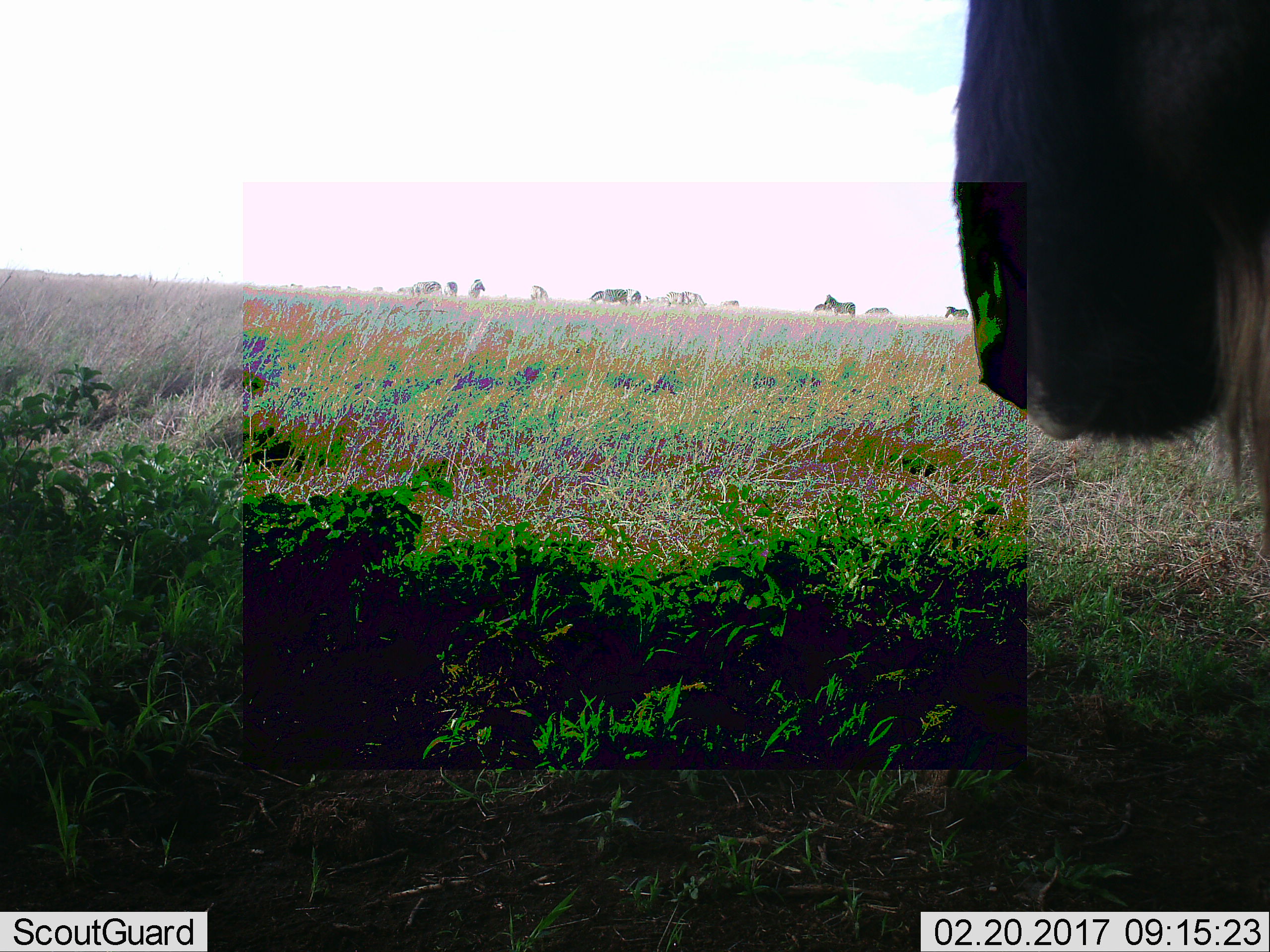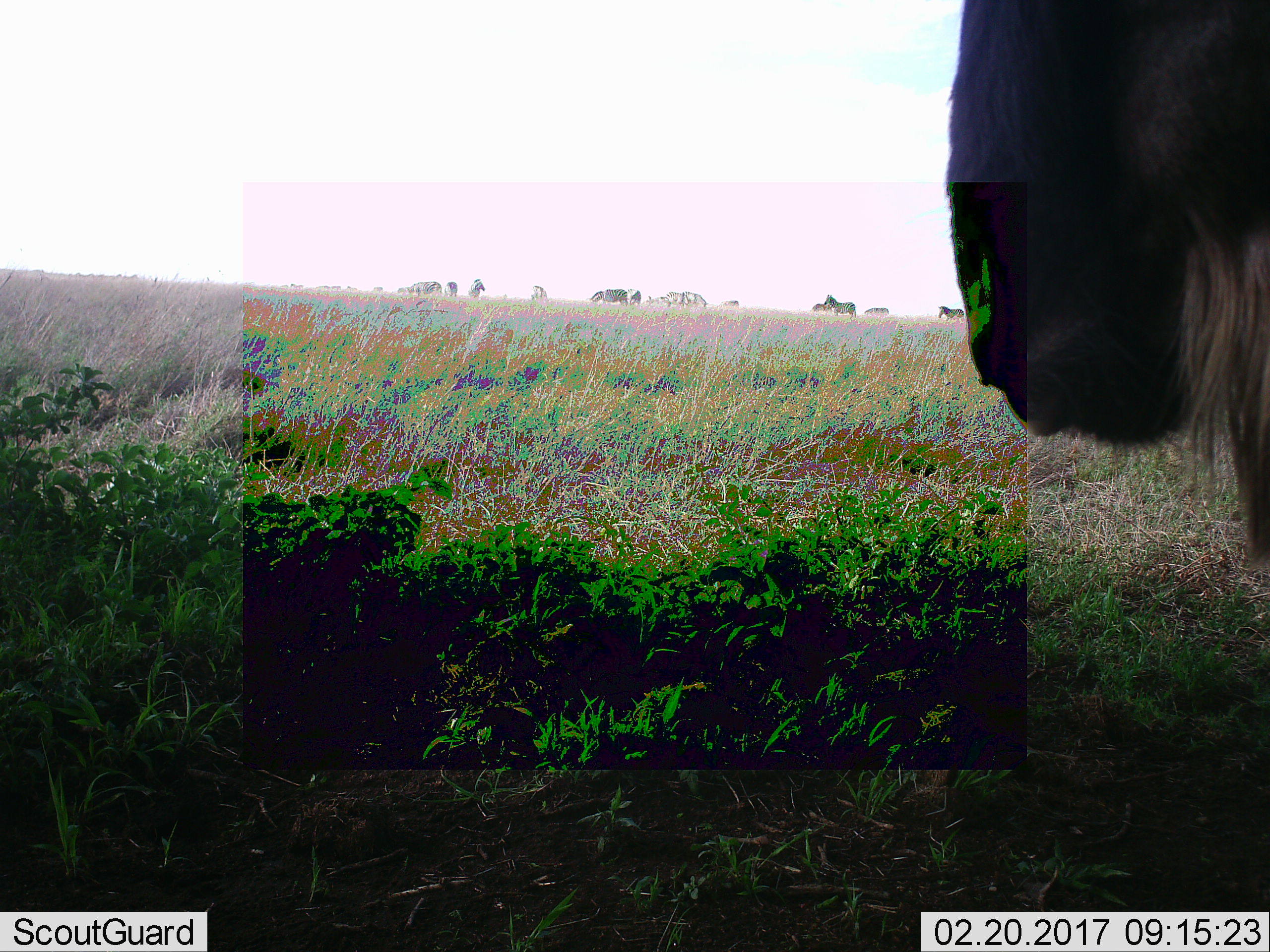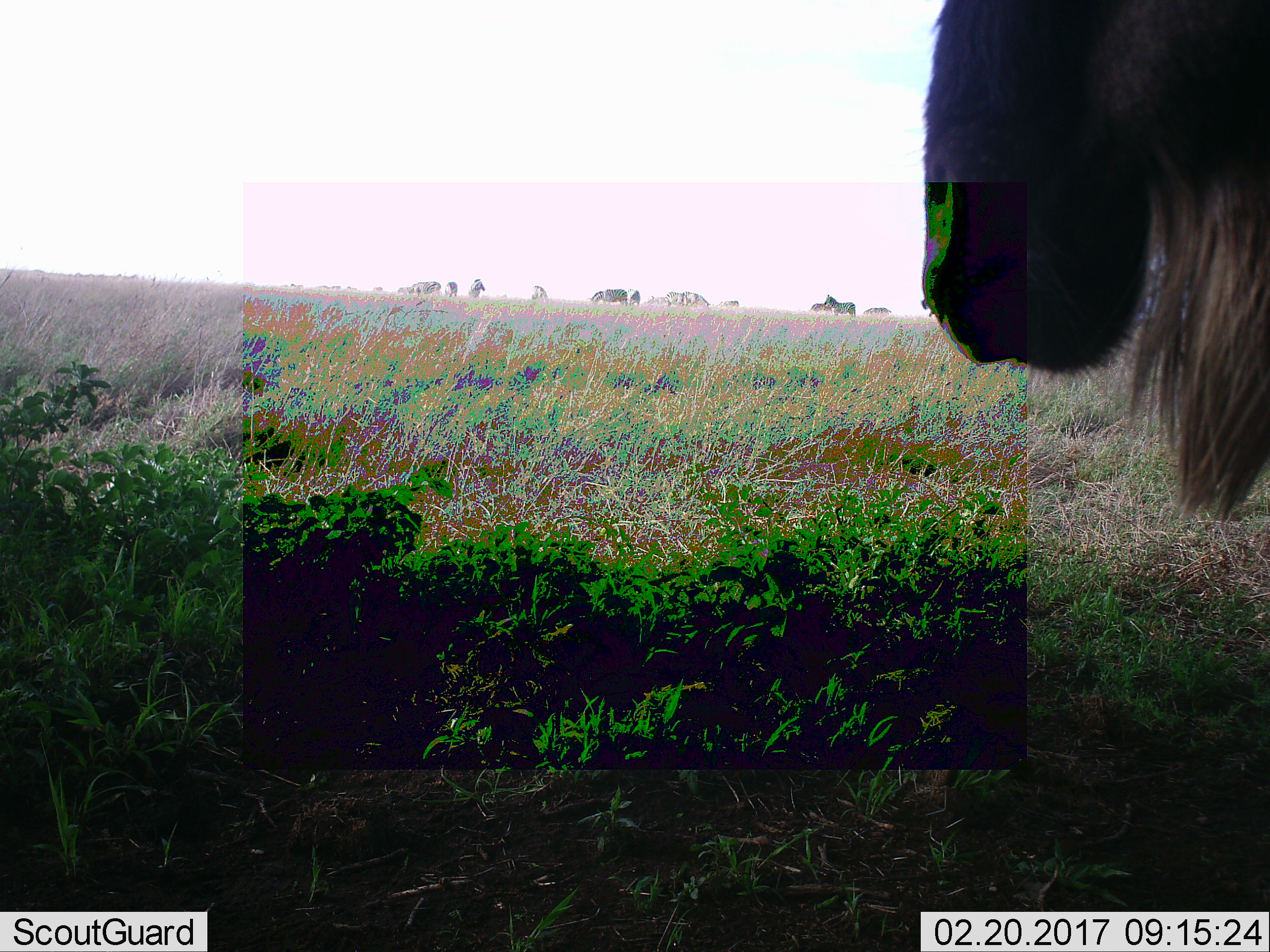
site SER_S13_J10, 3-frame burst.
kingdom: Animalia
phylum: Chordata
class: Mammalia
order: Artiodactyla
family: Bovidae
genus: Connochaetes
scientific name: Connochaetes taurinus taurinus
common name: blue wildebeest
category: wildebeestblue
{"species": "wildebeestblue (blue wildebeest) (Connochaetes taurinus taurinus)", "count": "1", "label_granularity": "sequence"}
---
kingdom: Animalia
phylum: Chordata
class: Mammalia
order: Perissodactyla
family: Equidae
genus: Equus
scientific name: Equus quagga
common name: plains zebra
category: zebraplains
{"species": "zebraplains (plains zebra) (Equus quagga)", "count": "11-50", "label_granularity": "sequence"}